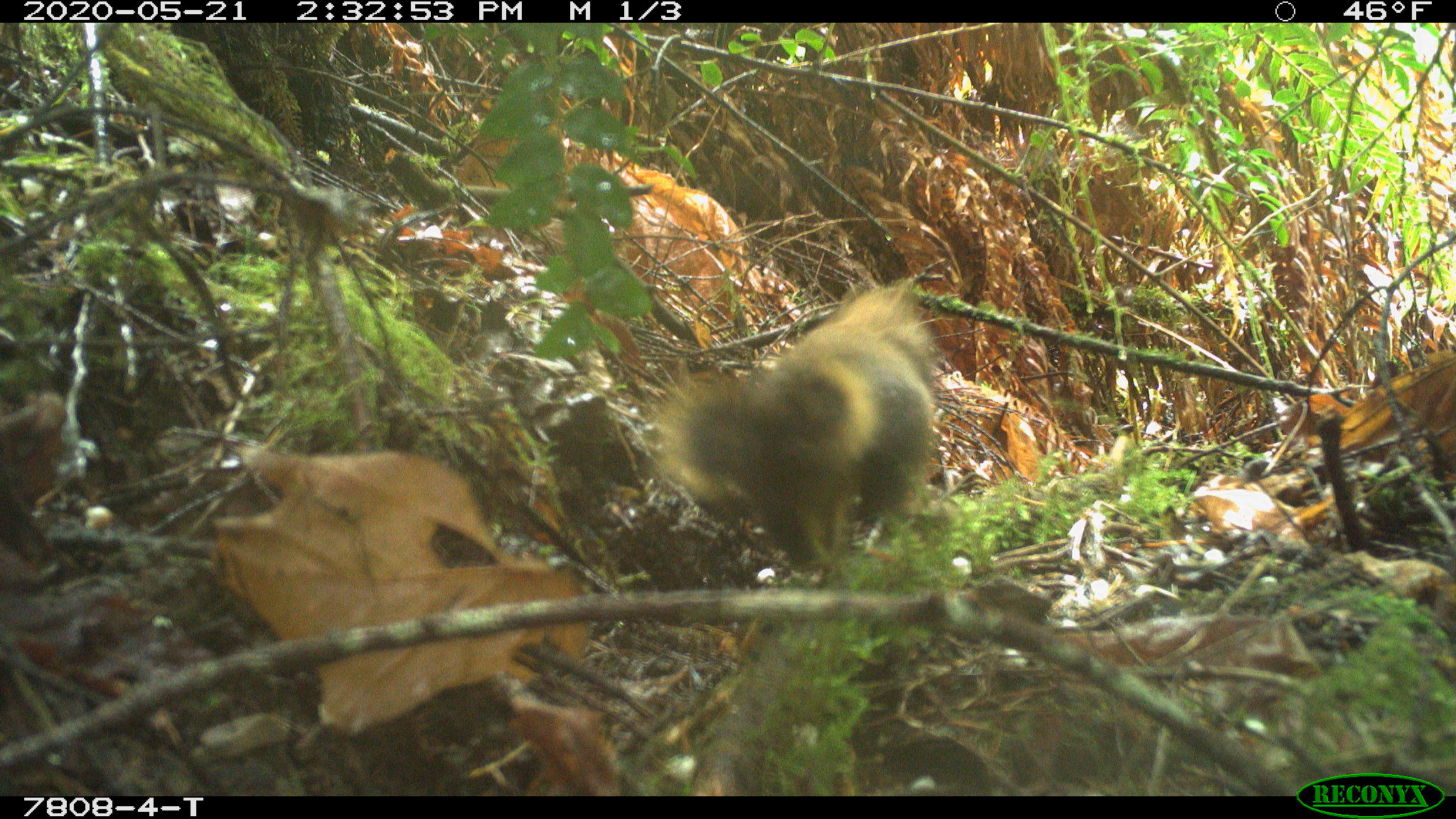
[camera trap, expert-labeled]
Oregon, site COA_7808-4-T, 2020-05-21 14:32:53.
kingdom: Animalia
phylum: Chordata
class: Mammalia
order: Rodentia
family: Sciuridae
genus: Tamiasciurus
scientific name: Tamiasciurus douglasii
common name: douglas squirrel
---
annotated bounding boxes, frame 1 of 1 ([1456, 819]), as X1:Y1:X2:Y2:
douglas squirrel: 646:278:938:583